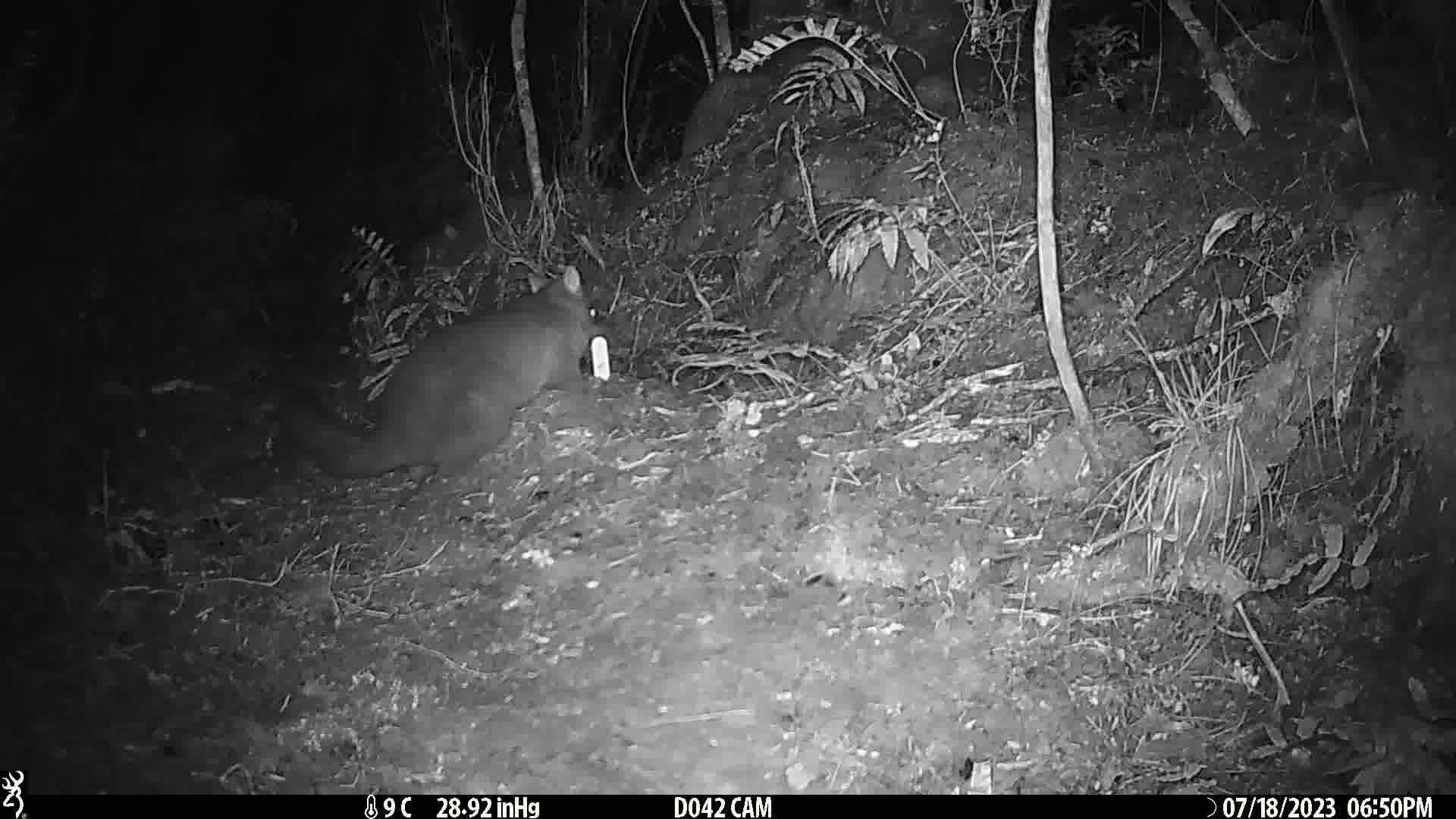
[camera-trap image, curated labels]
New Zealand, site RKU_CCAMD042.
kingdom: Animalia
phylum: Chordata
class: Mammalia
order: Diprotodontia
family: Phalangeridae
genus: Trichosurus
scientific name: Trichosurus vulpecula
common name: common brushtail possum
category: possum